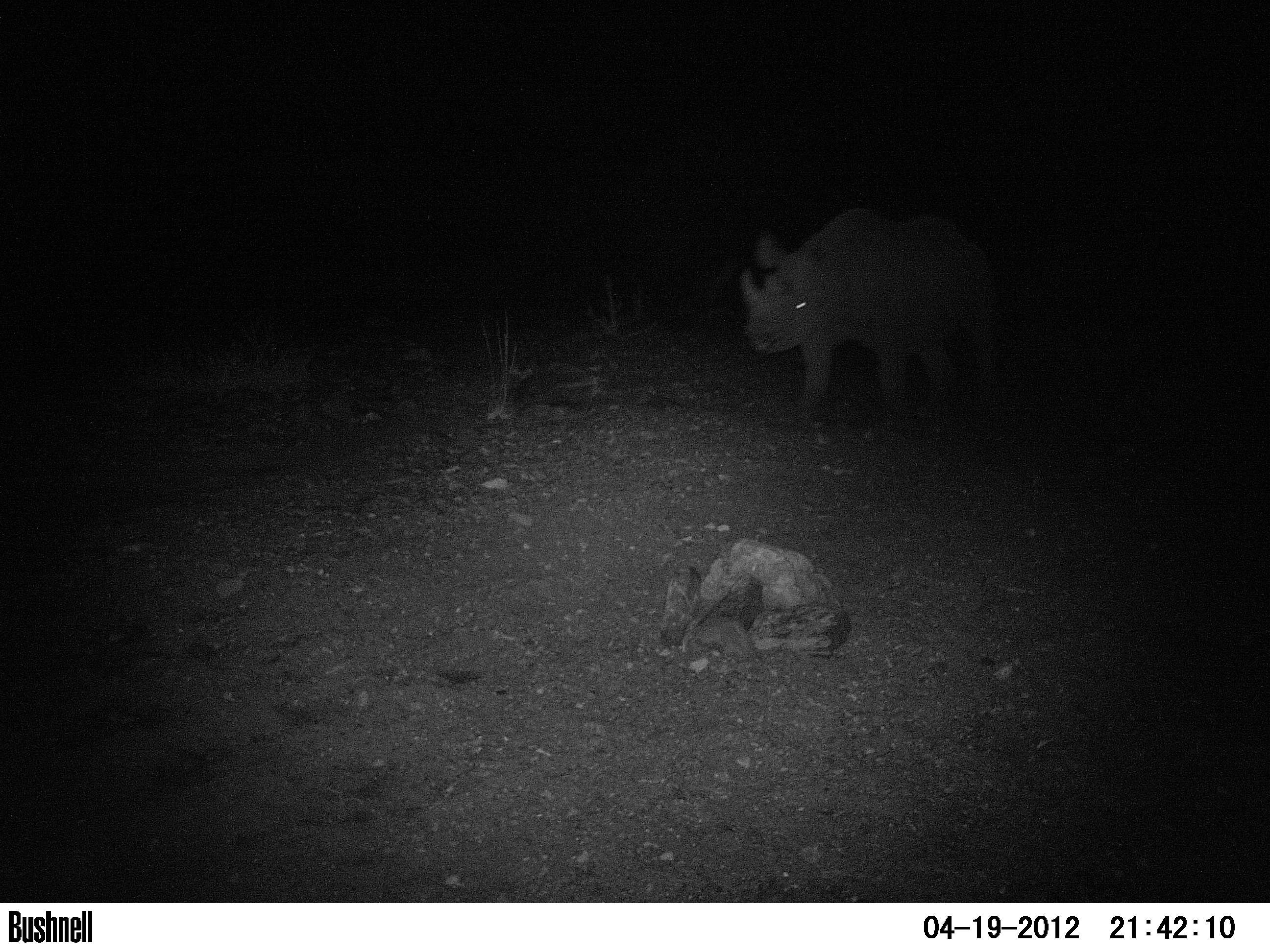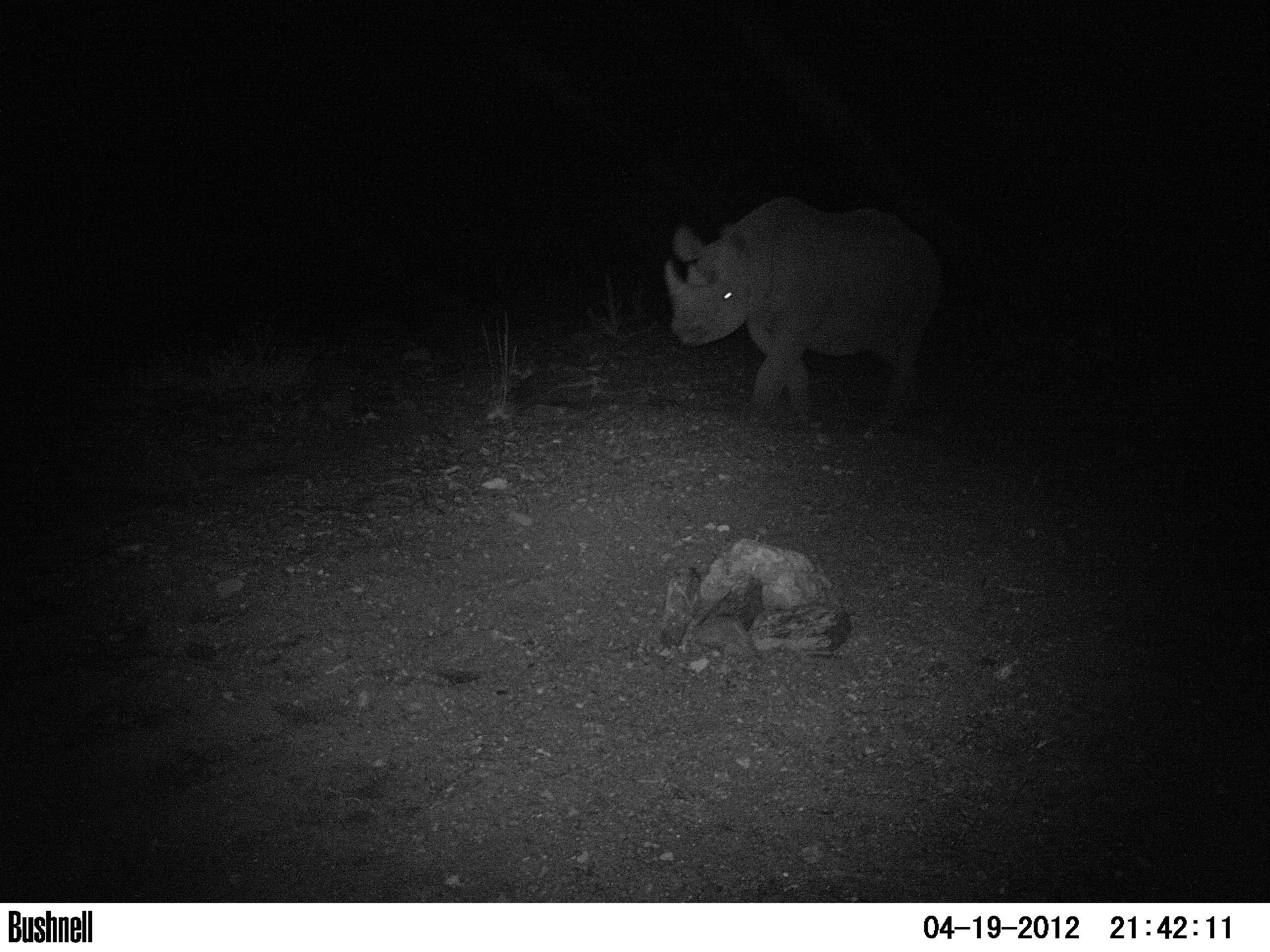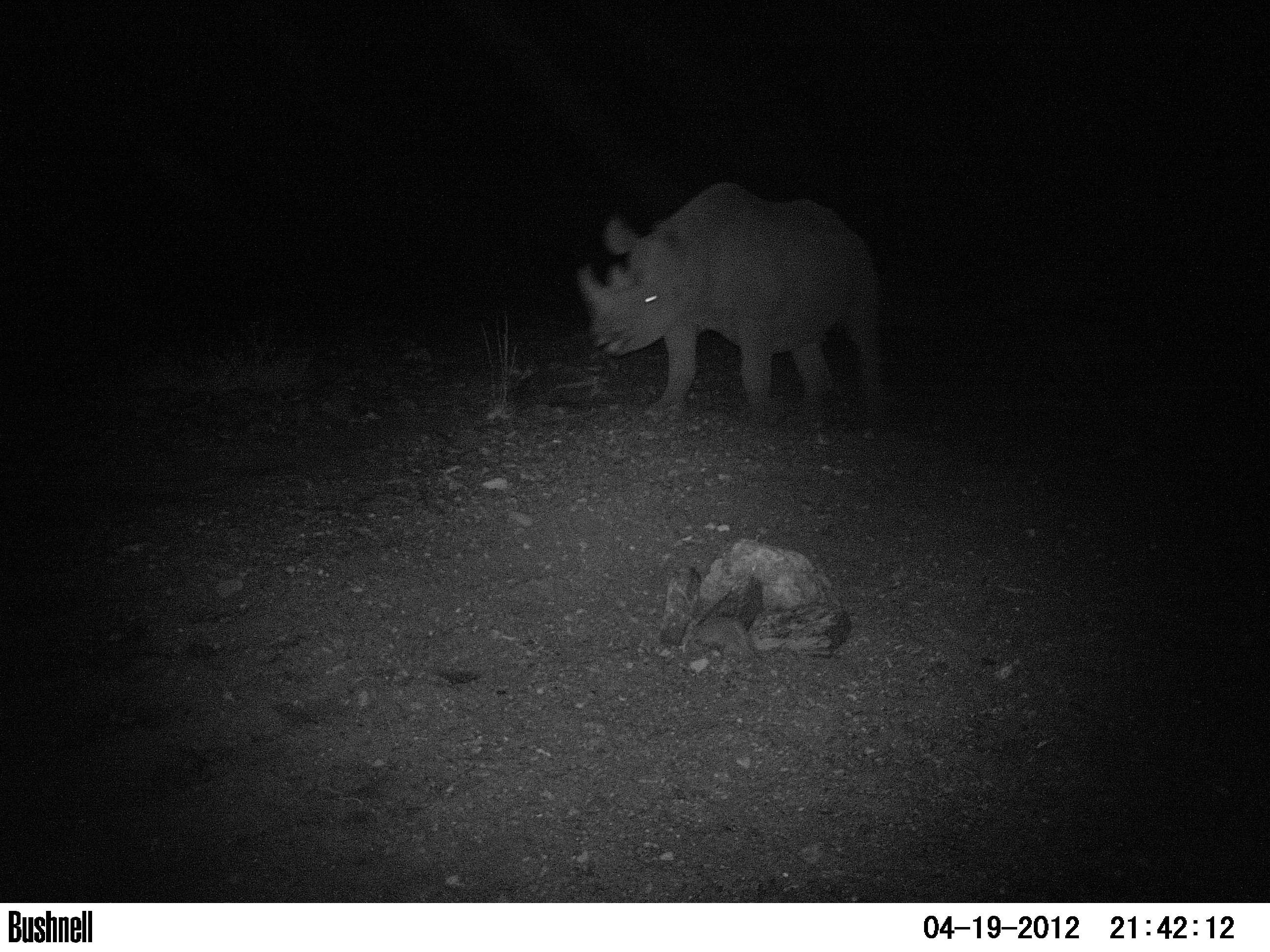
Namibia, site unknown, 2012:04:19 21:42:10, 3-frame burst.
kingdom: Animalia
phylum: Chordata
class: Mammalia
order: Perissodactyla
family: Rhinocerotidae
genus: Diceros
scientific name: Diceros bicornis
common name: black rhinoceros